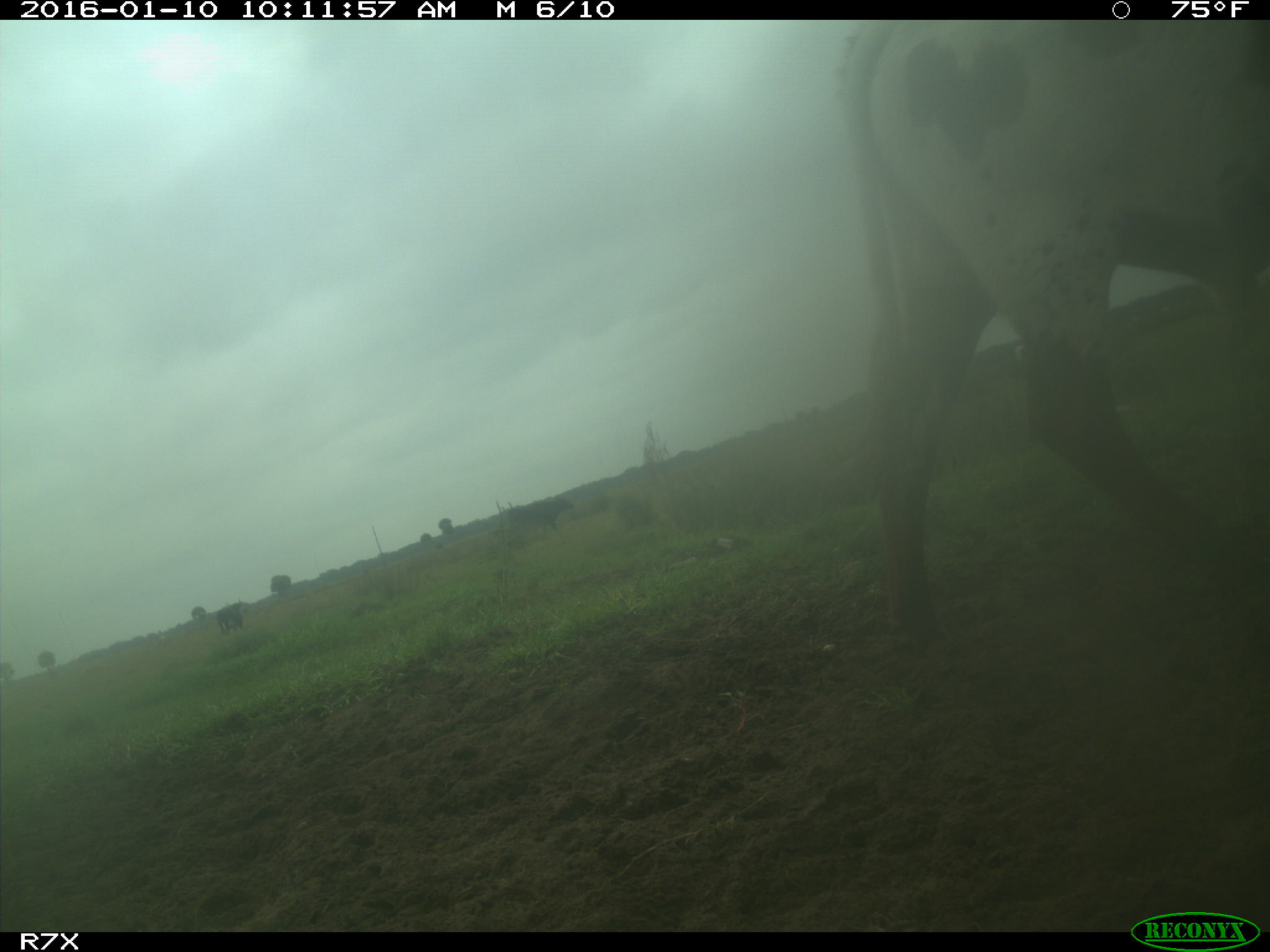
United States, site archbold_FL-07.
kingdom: Animalia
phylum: Chordata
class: Mammalia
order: Artiodactyla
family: Bovidae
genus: Bos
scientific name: Bos taurus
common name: domestic cow